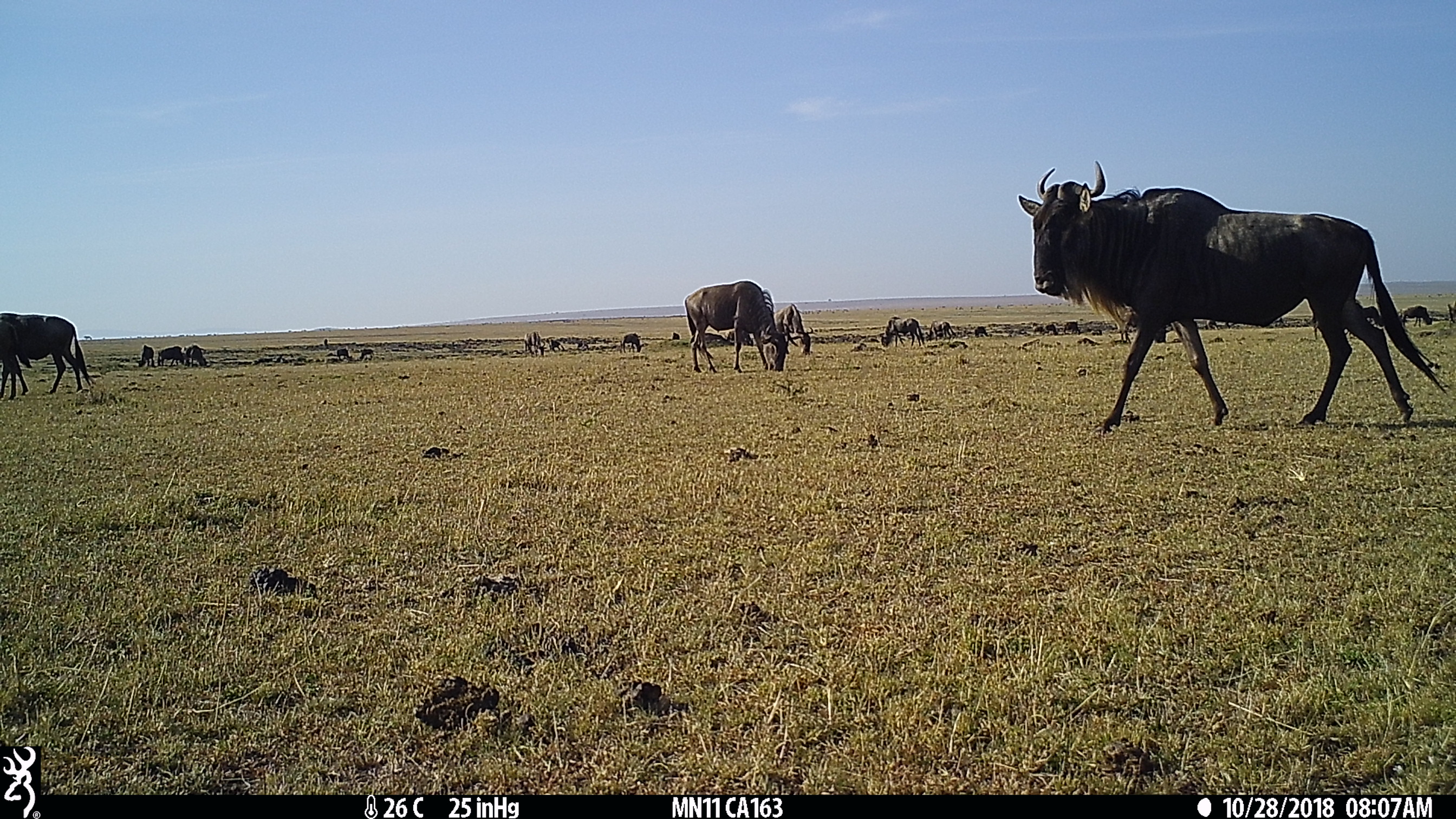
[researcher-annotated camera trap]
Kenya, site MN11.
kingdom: Animalia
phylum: Chordata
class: Mammalia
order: Artiodactyla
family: Bovidae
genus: Connochaetes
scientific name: Connochaetes taurinus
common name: blue wildebeest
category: wildebeest